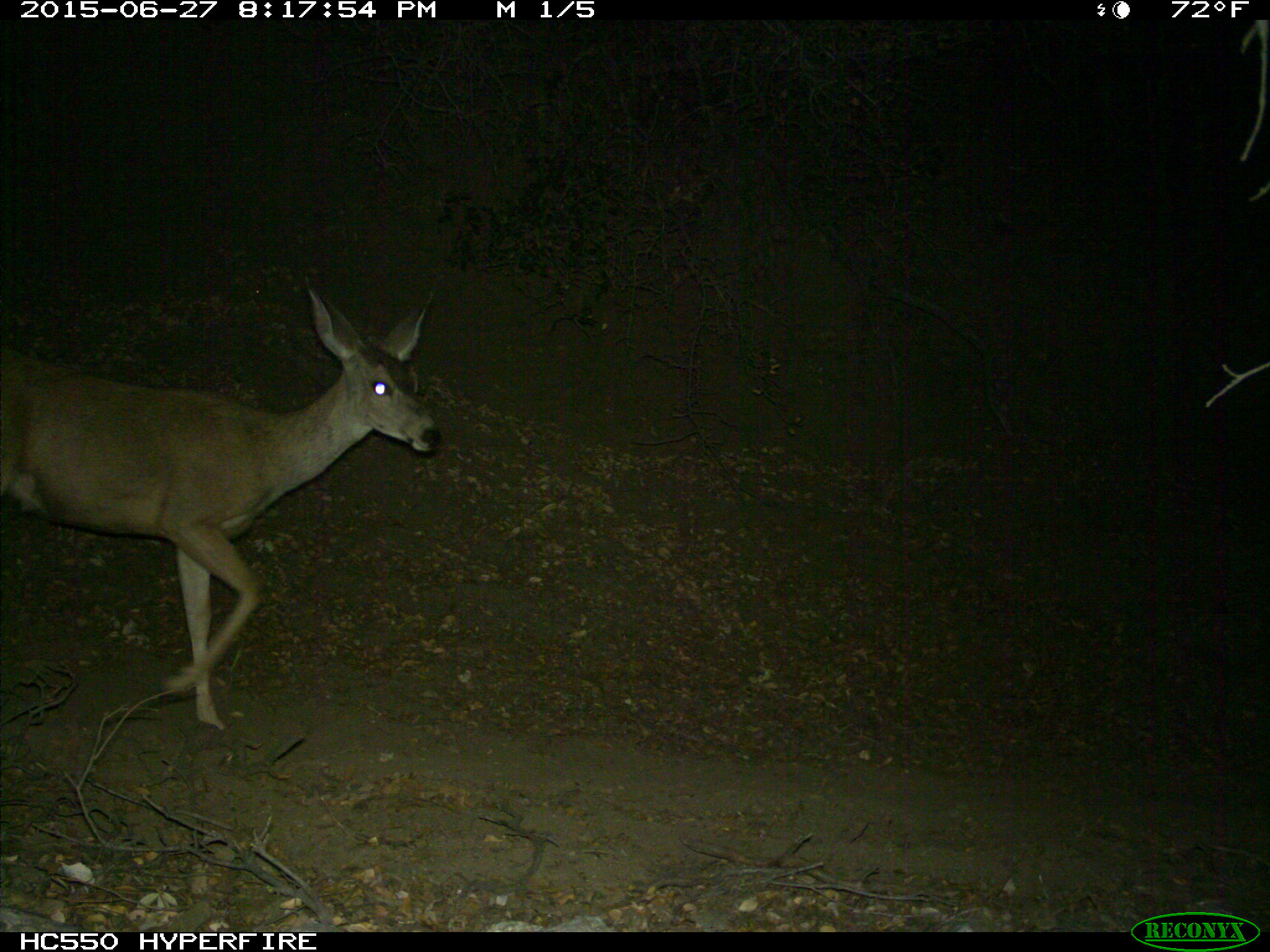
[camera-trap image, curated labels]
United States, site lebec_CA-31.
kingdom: Animalia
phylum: Chordata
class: Mammalia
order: Artiodactyla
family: Cervidae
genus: Odocoileus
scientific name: Odocoileus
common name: deer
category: unidentified deer